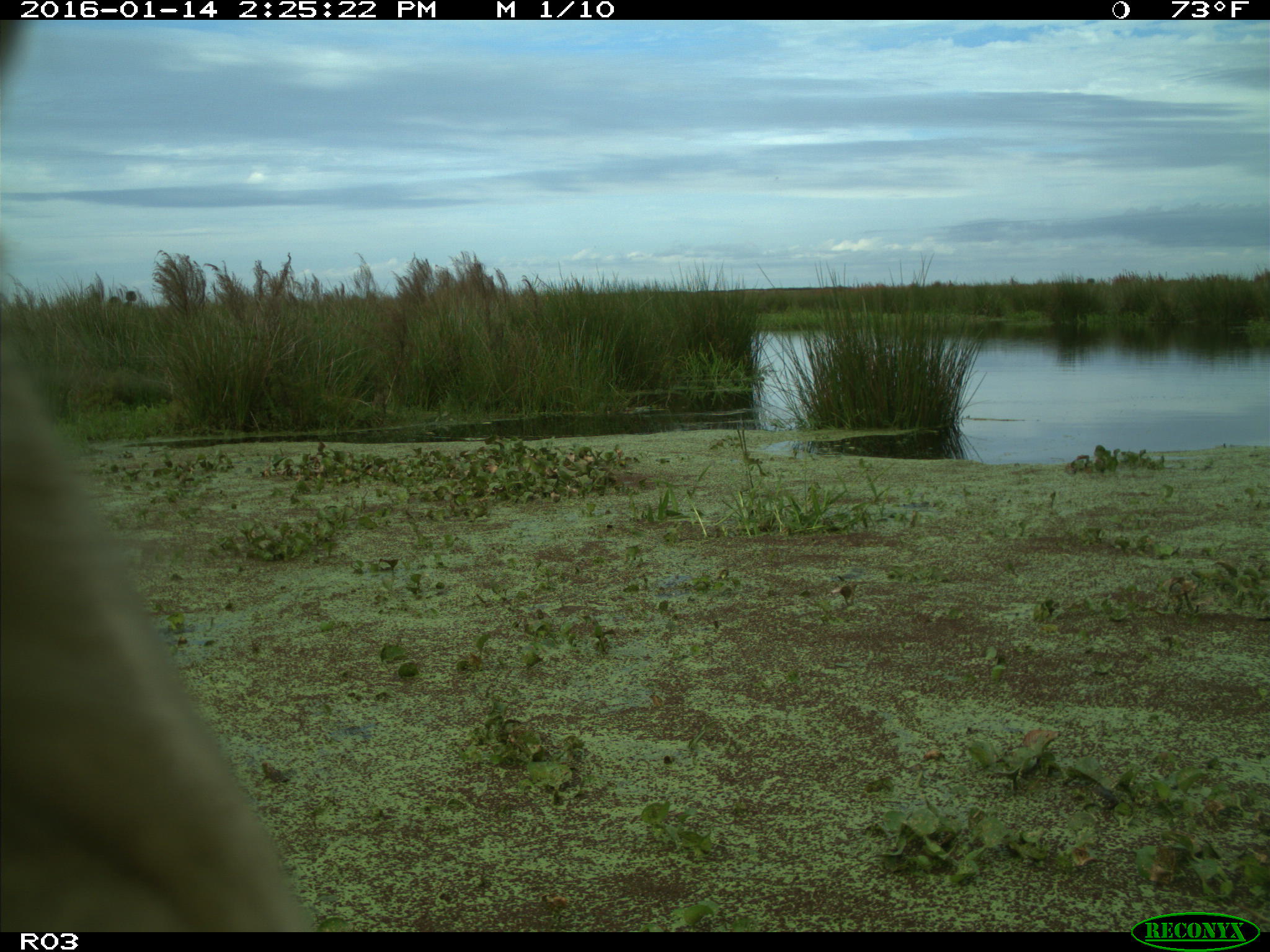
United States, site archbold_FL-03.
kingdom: Animalia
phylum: Chordata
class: Mammalia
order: Artiodactyla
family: Bovidae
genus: Bos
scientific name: Bos taurus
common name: domestic cow